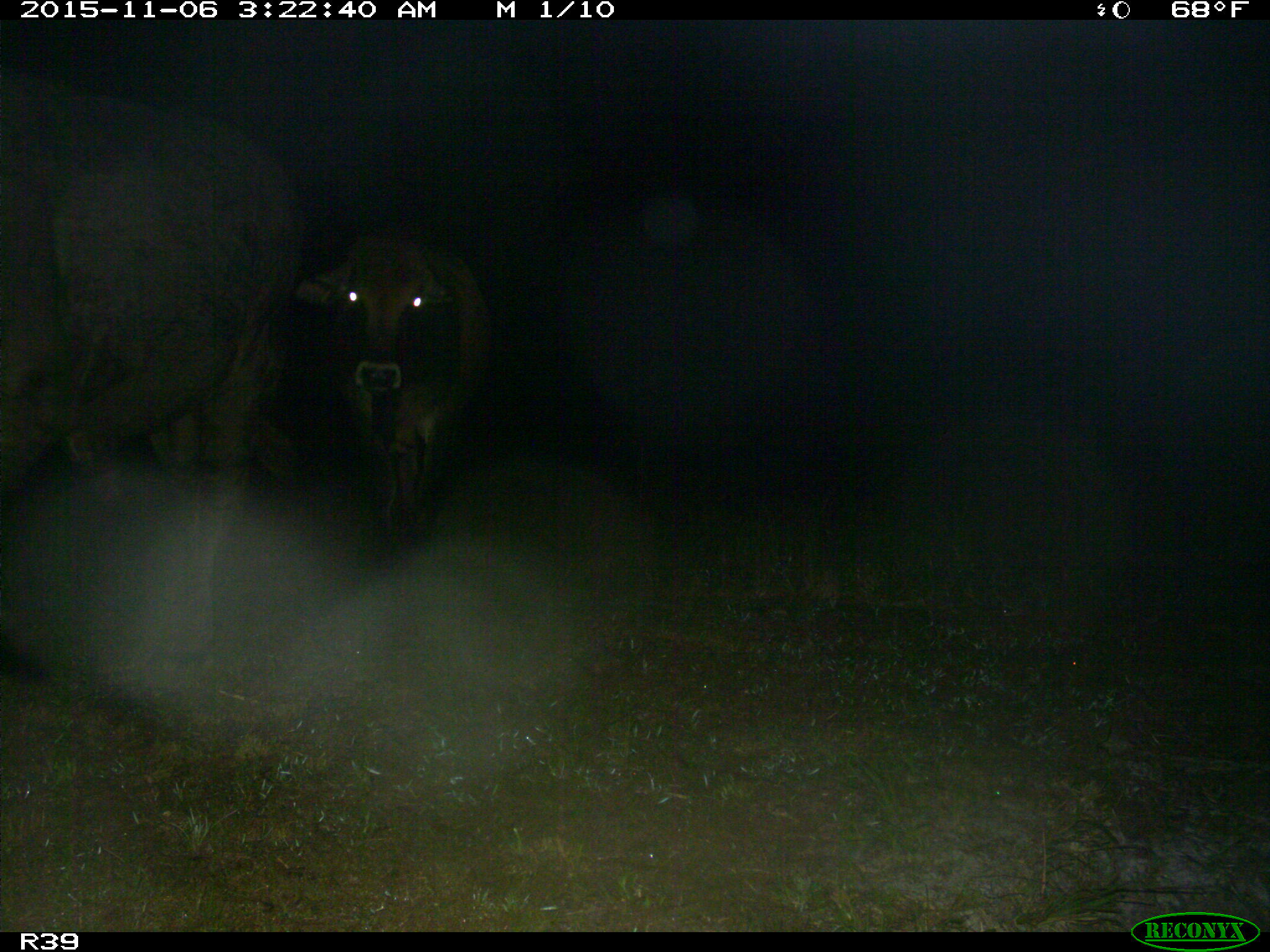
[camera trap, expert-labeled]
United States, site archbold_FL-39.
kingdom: Animalia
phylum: Chordata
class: Mammalia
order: Artiodactyla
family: Bovidae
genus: Bos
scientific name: Bos taurus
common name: domestic cow